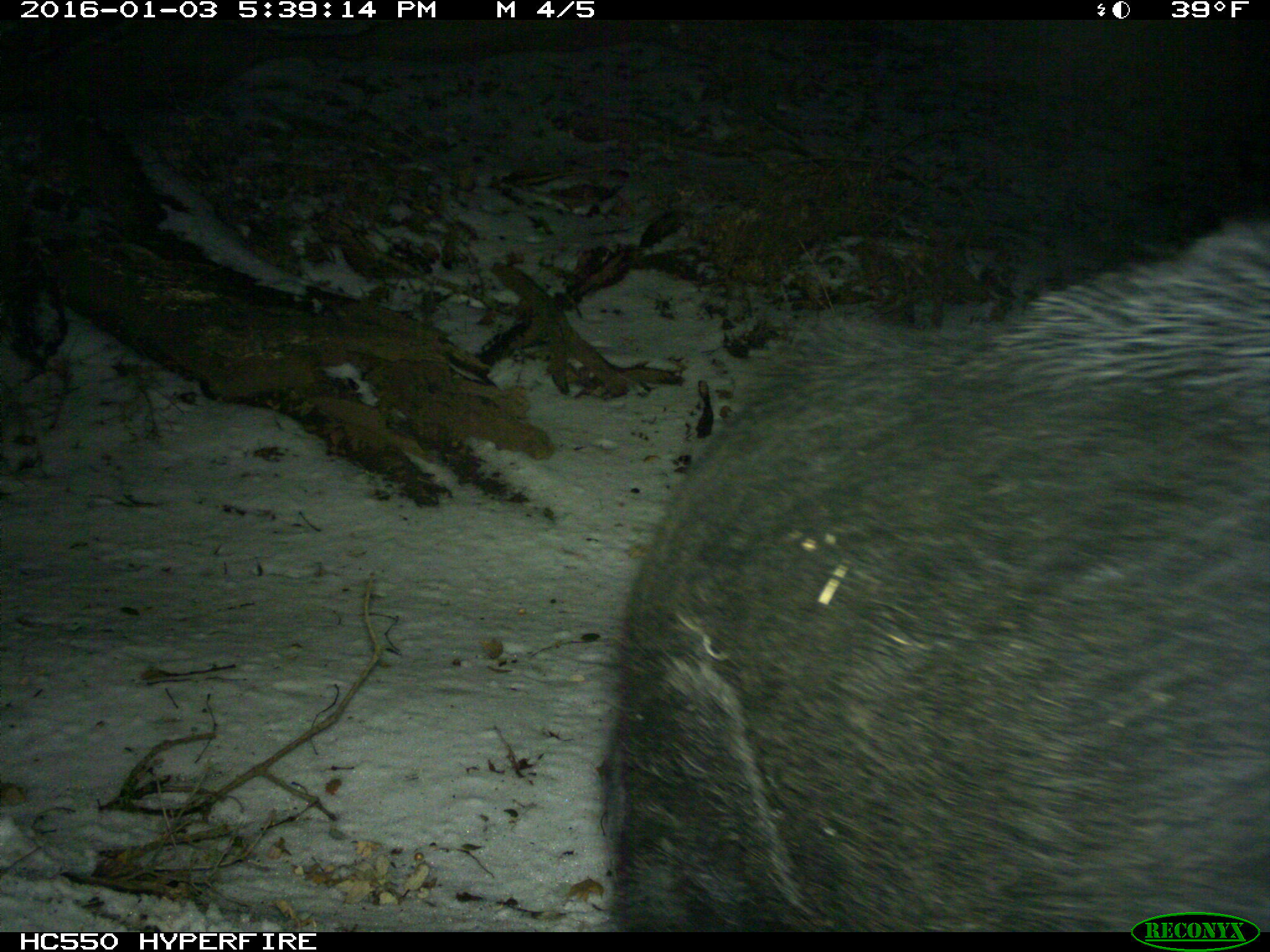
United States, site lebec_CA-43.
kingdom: Animalia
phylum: Chordata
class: Mammalia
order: Artiodactyla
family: Suidae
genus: Sus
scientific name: Sus scrofa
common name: wild boar